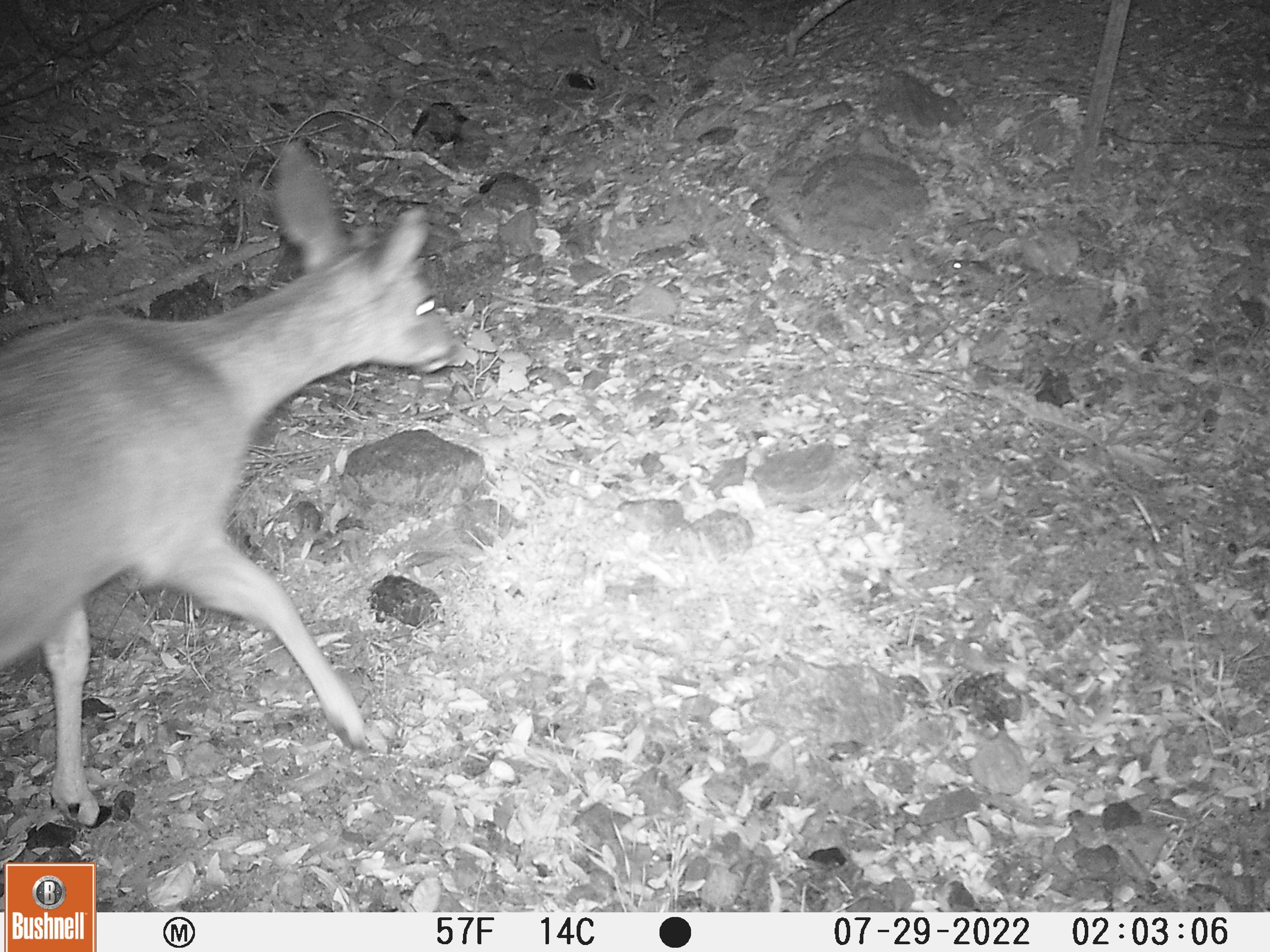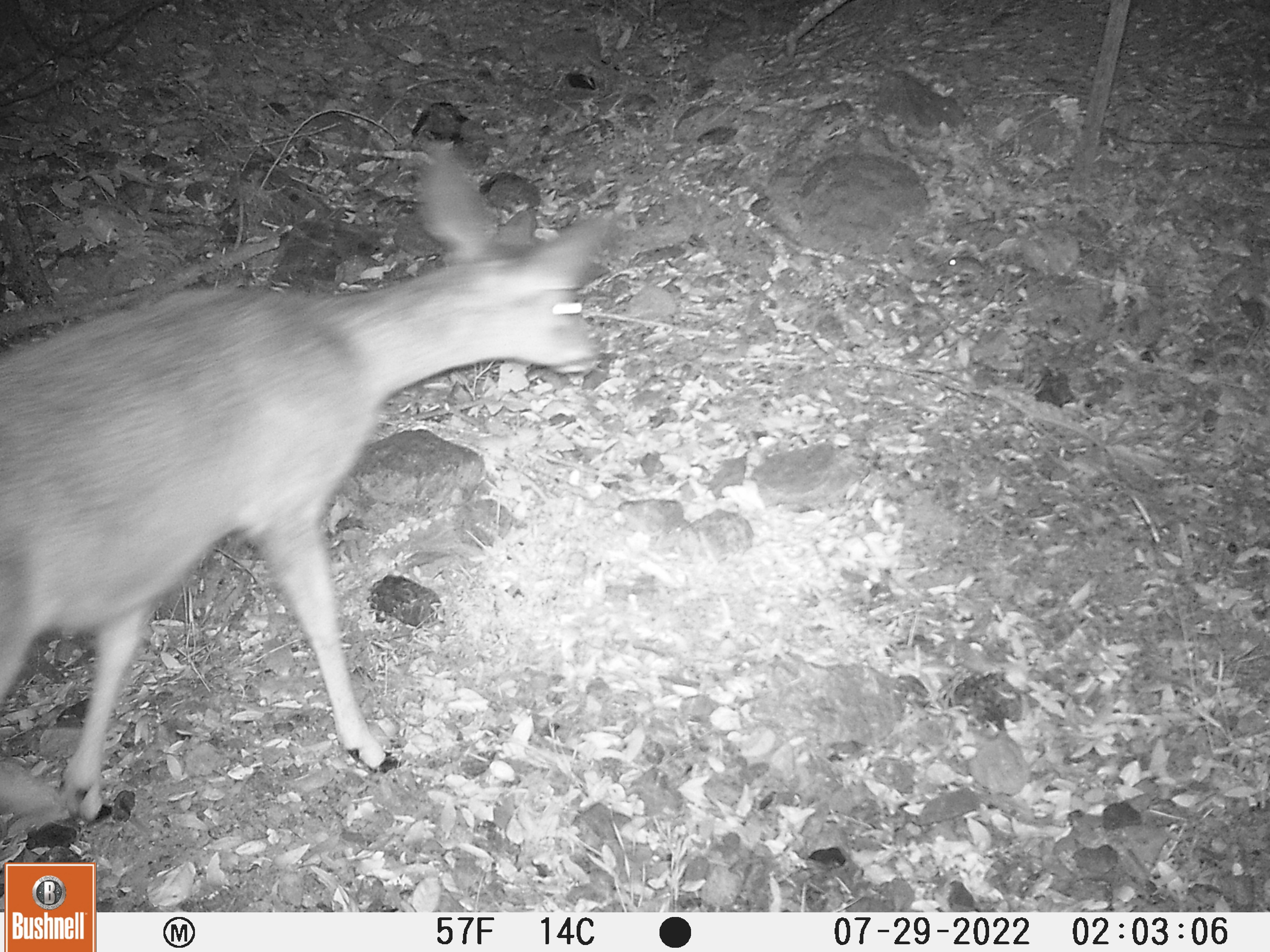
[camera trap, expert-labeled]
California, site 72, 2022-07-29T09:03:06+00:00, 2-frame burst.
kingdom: Animalia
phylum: Chordata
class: Mammalia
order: Artiodactyla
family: Cervidae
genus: Odocoileus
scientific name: Odocoileus hemionus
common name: mule deer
Mule deer (Odocoileus hemionus).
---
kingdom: Animalia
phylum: Chordata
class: Mammalia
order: Rodentia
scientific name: Rodentia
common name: mouse or rat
Mouse or rat (Rodentia).